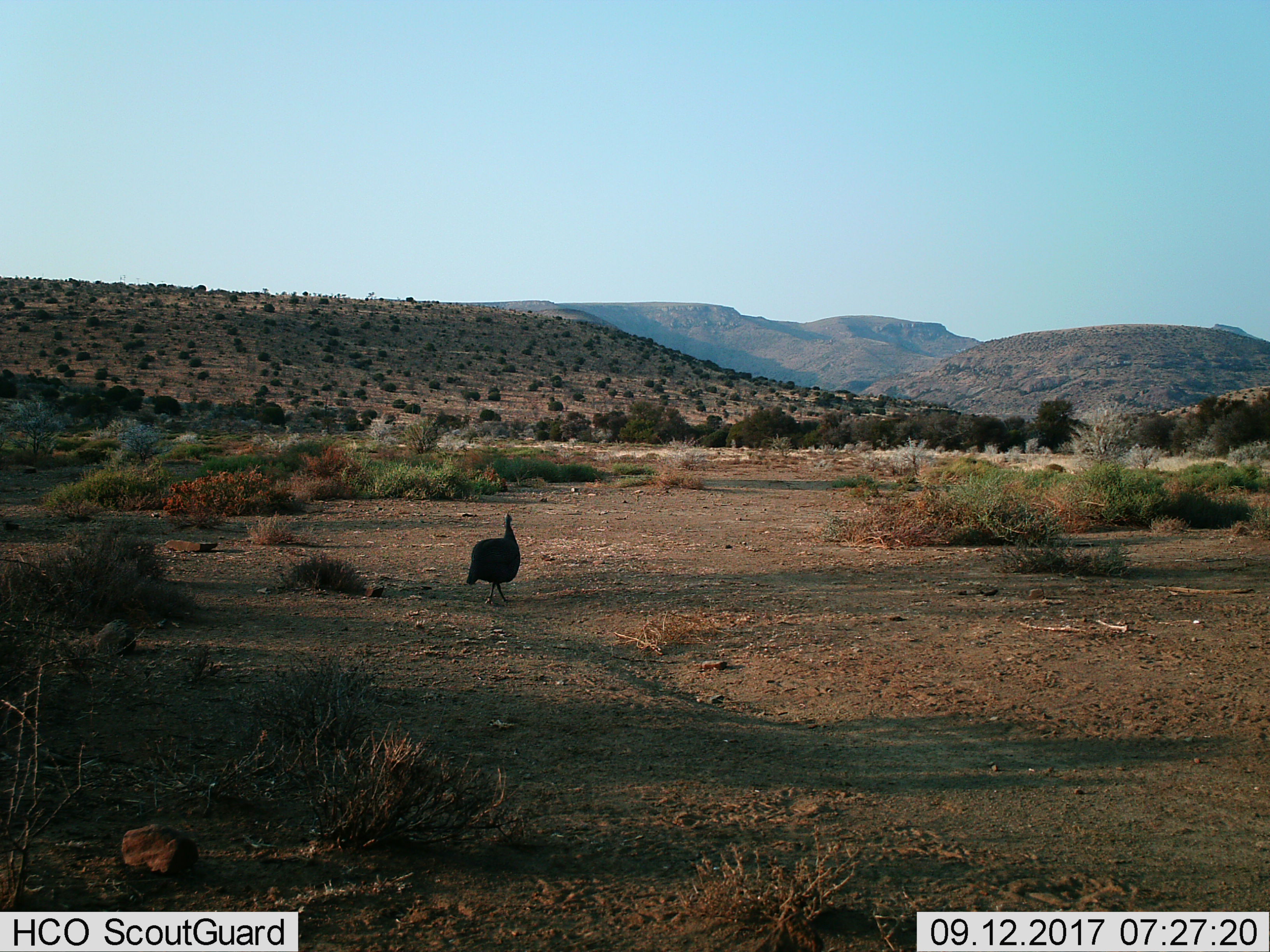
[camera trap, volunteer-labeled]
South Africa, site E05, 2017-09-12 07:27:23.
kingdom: Animalia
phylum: Chordata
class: Aves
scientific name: Aves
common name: bird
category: birdother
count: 1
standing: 0%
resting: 0%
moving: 100%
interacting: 0%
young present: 0%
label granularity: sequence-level